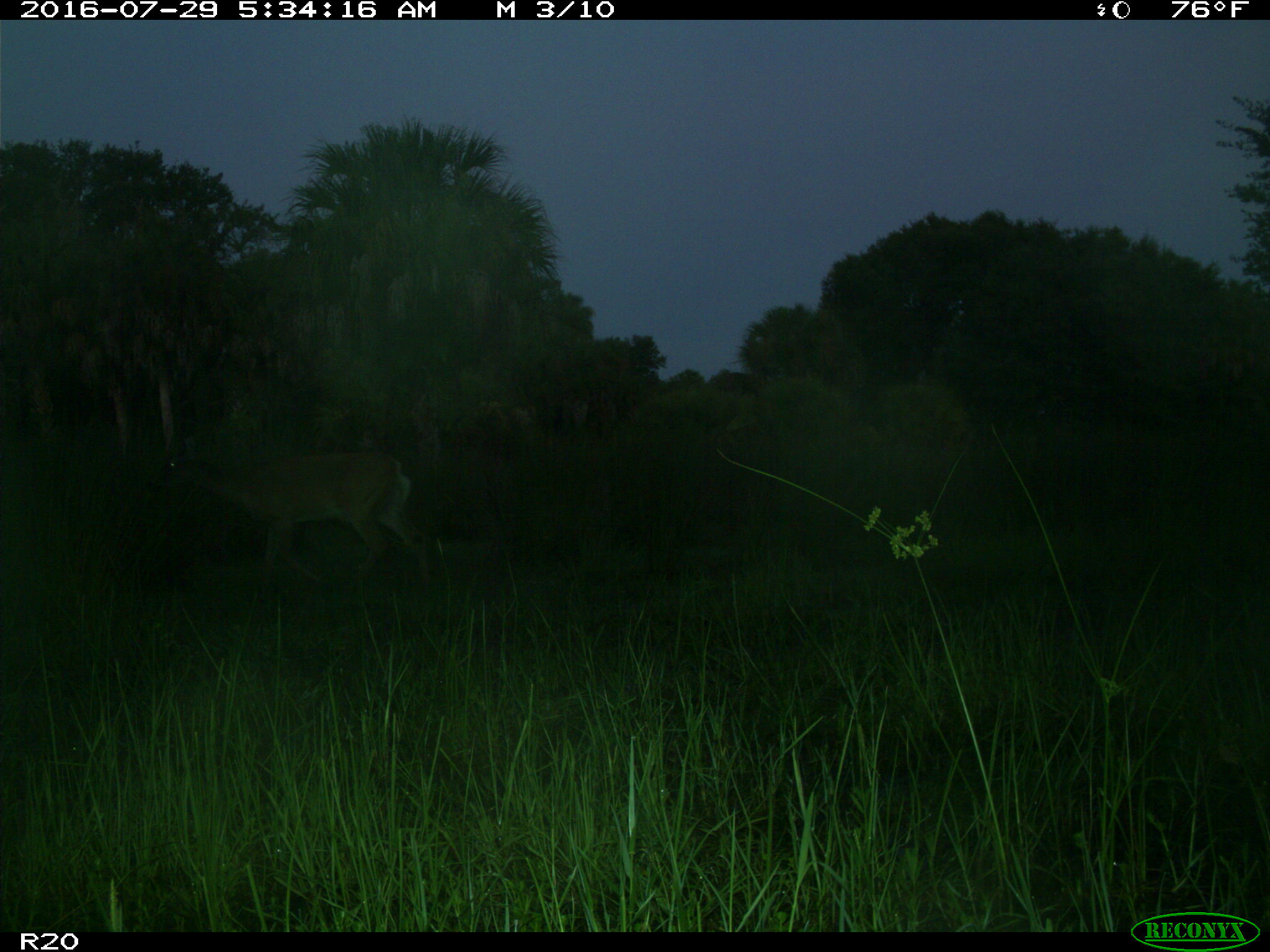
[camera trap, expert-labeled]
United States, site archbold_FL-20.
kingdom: Animalia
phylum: Chordata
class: Mammalia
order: Artiodactyla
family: Cervidae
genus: Odocoileus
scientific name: Odocoileus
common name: deer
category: unidentified deer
Unidentified deer (deer) (Odocoileus).